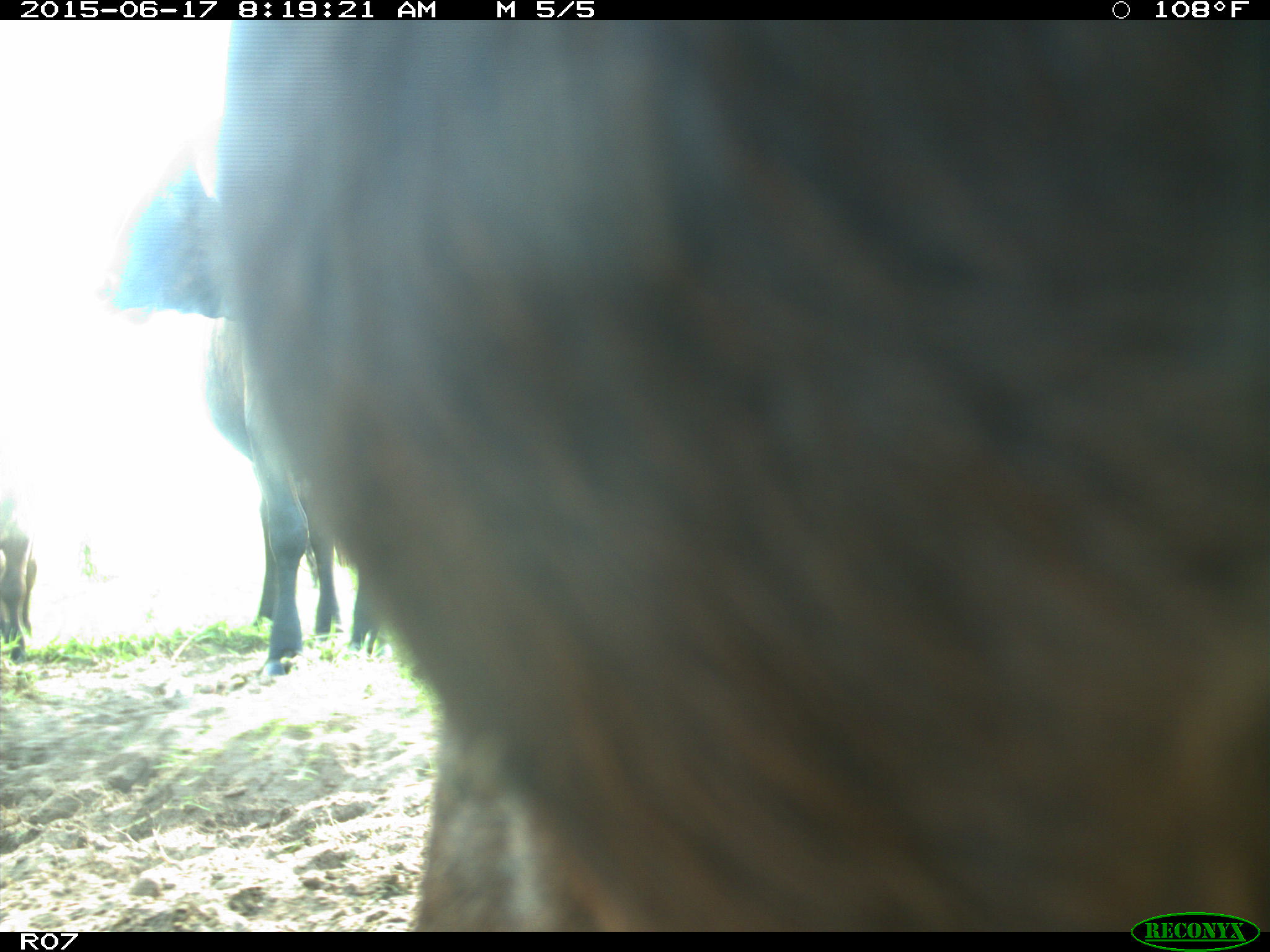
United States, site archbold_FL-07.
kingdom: Animalia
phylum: Chordata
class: Mammalia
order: Artiodactyla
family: Bovidae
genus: Bos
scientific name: Bos taurus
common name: domestic cow